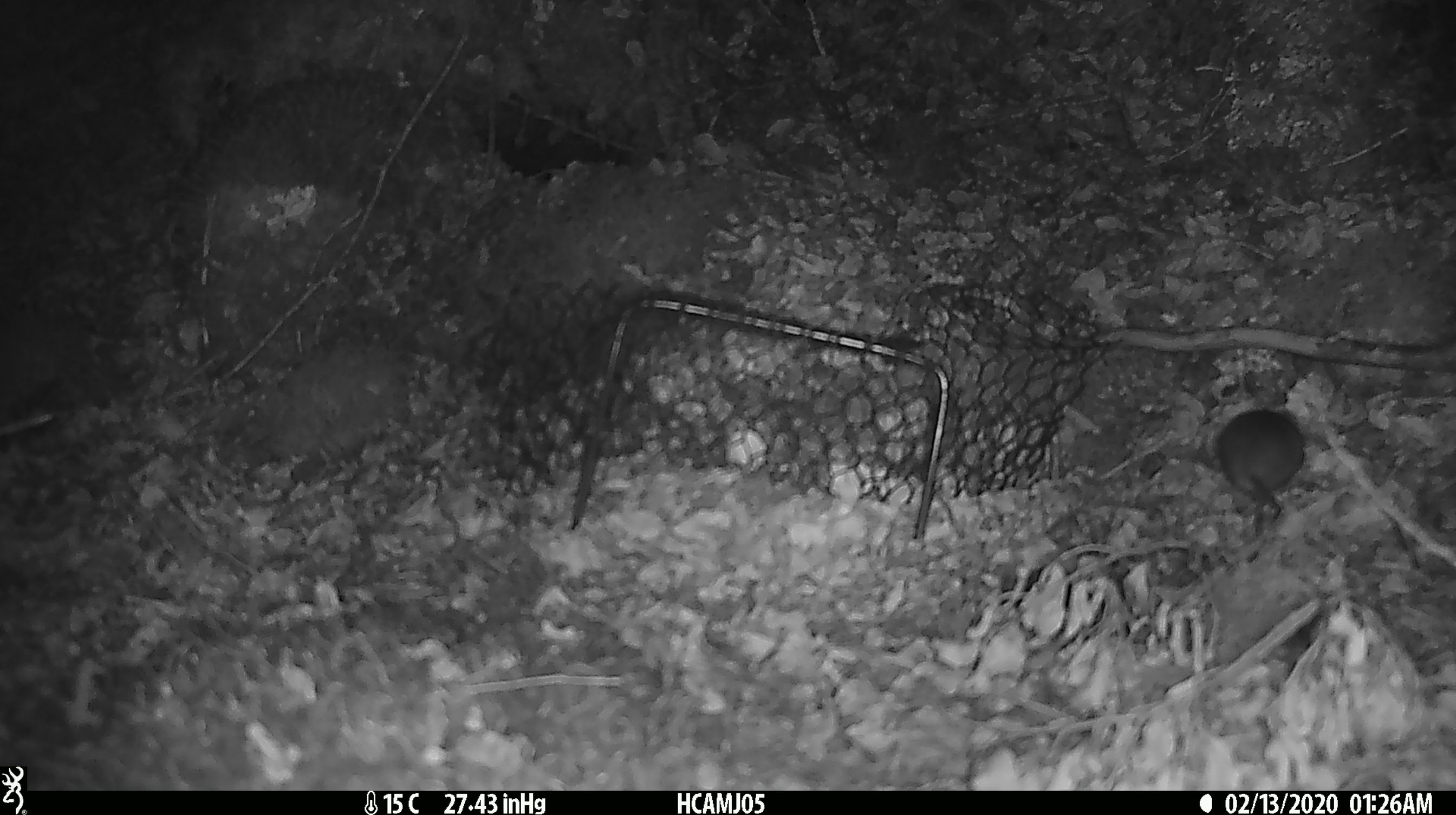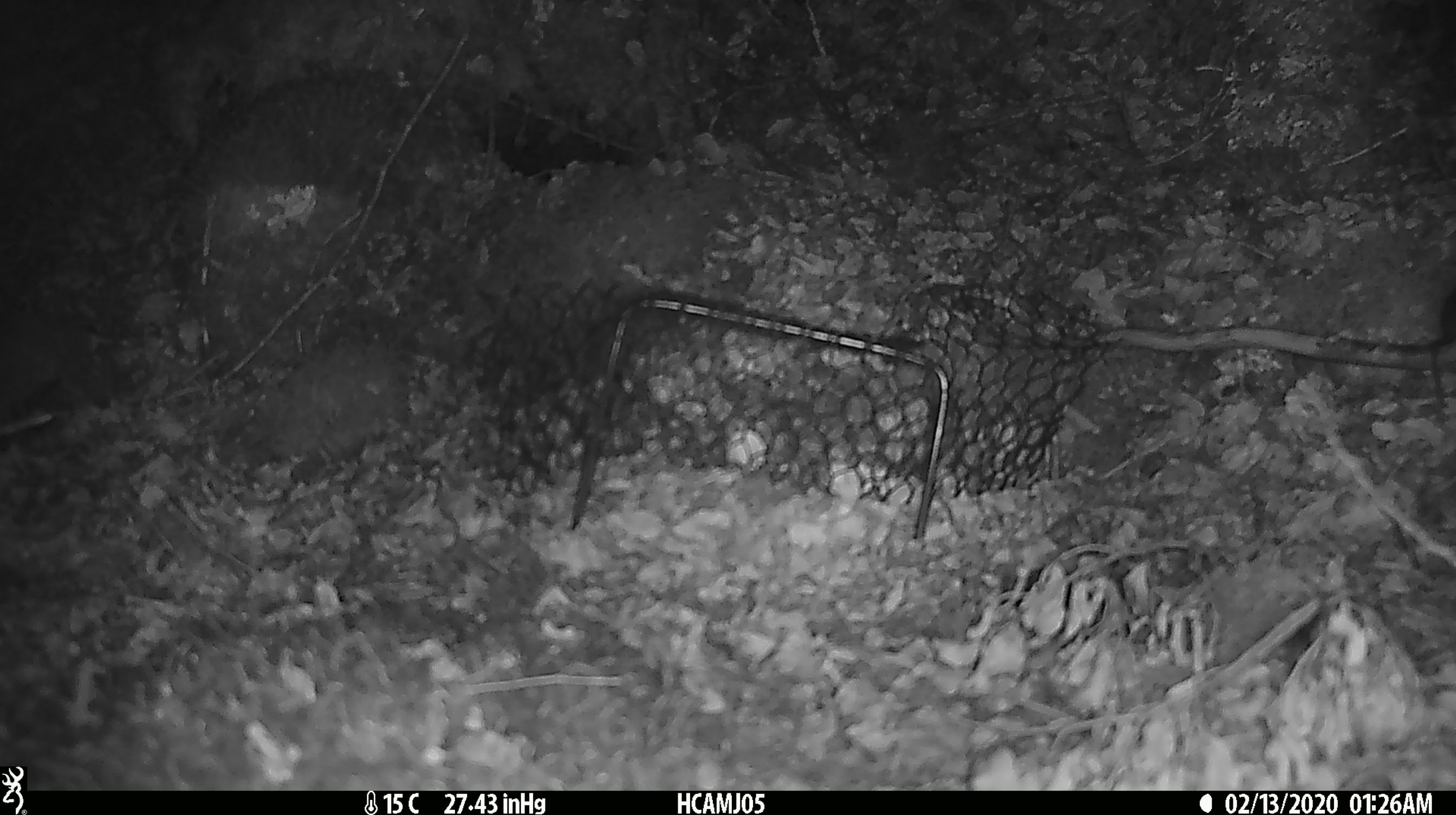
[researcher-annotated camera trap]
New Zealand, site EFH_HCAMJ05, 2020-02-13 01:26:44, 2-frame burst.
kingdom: Animalia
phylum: Chordata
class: Mammalia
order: Rodentia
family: Muridae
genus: Mus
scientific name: Mus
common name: mouse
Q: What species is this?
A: Mouse (Mus).